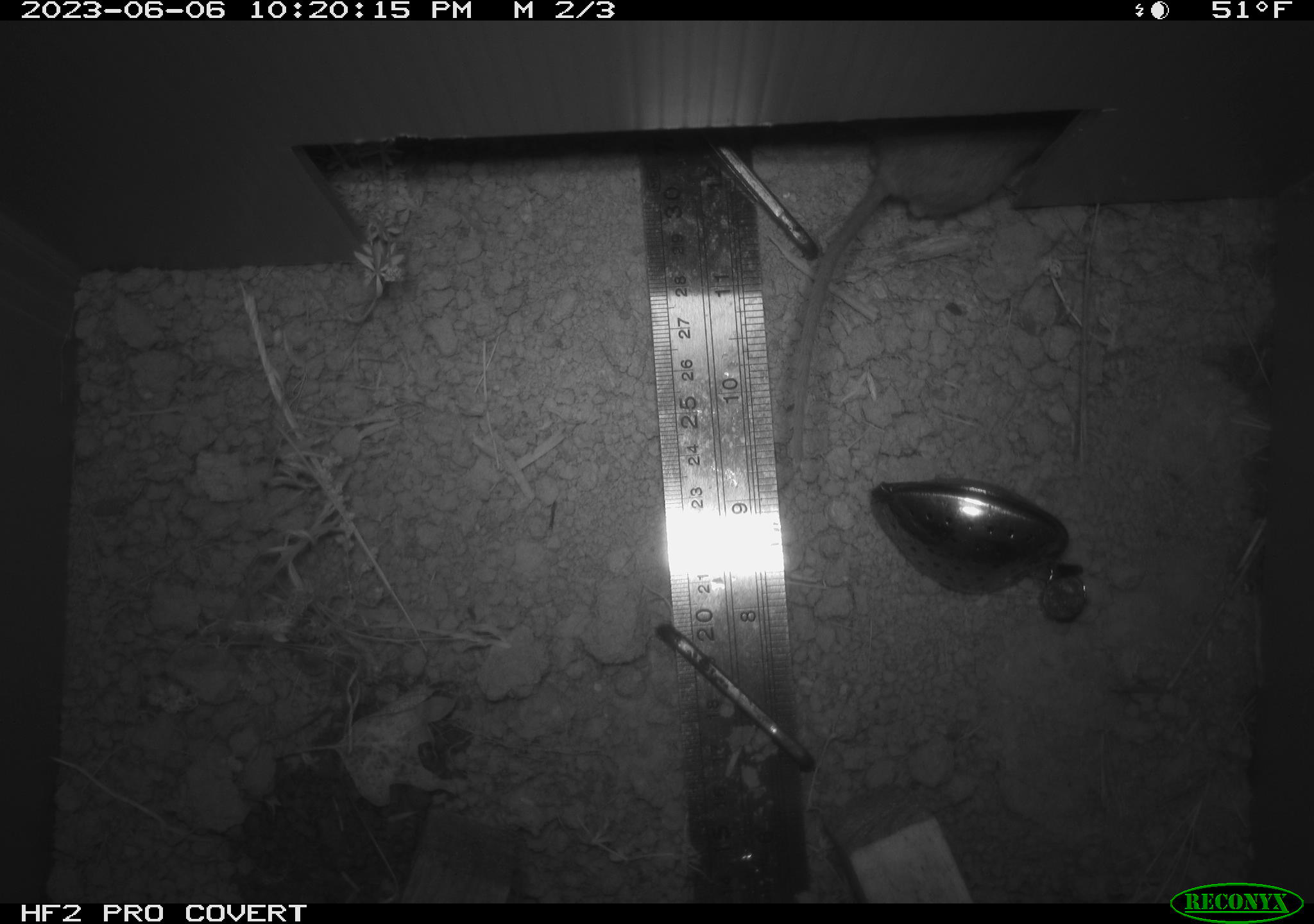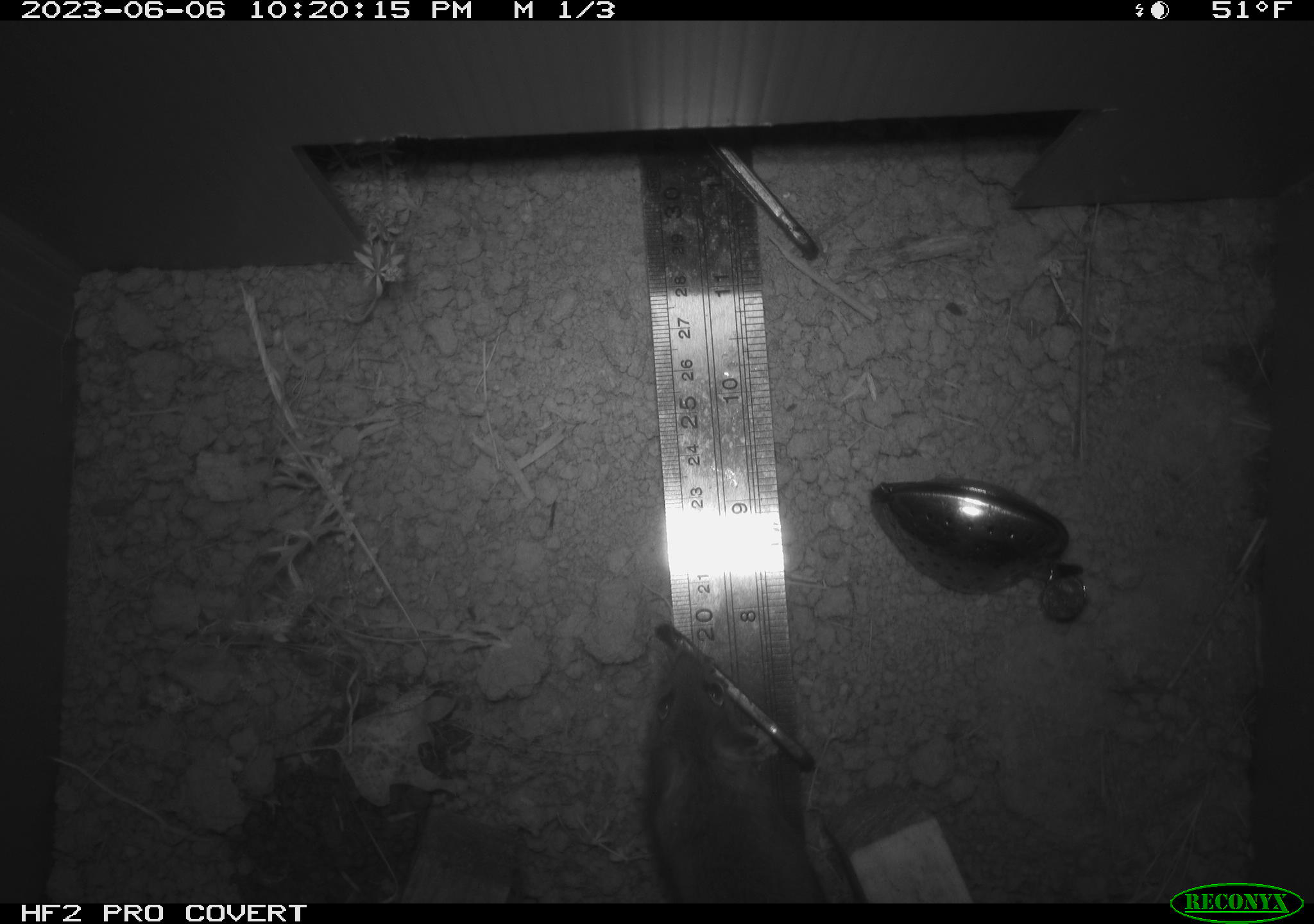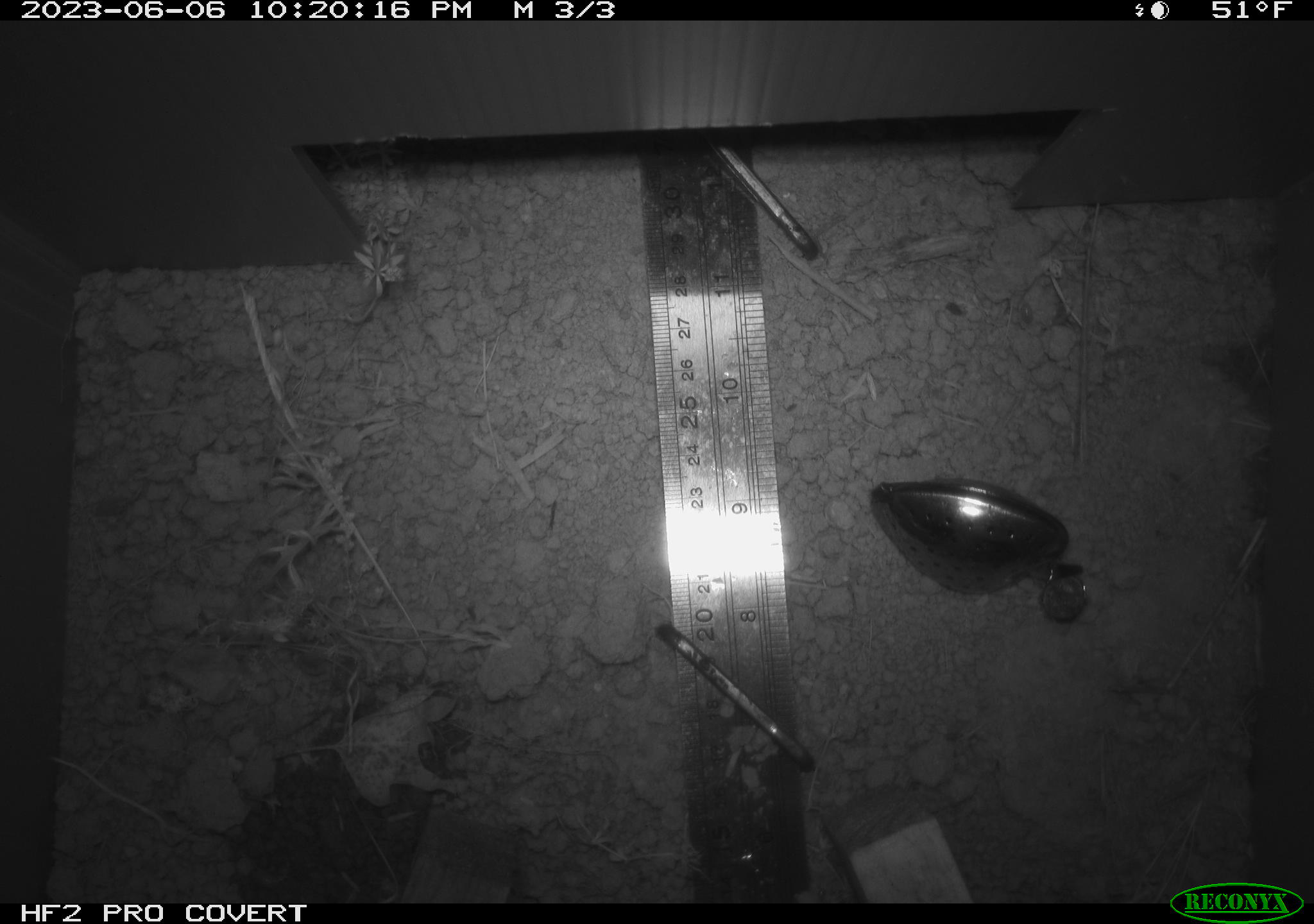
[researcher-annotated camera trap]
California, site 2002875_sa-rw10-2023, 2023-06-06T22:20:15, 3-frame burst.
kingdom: Animalia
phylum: Chordata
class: Mammalia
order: Rodentia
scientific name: Rodentia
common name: mouse species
Mouse species (Rodentia).